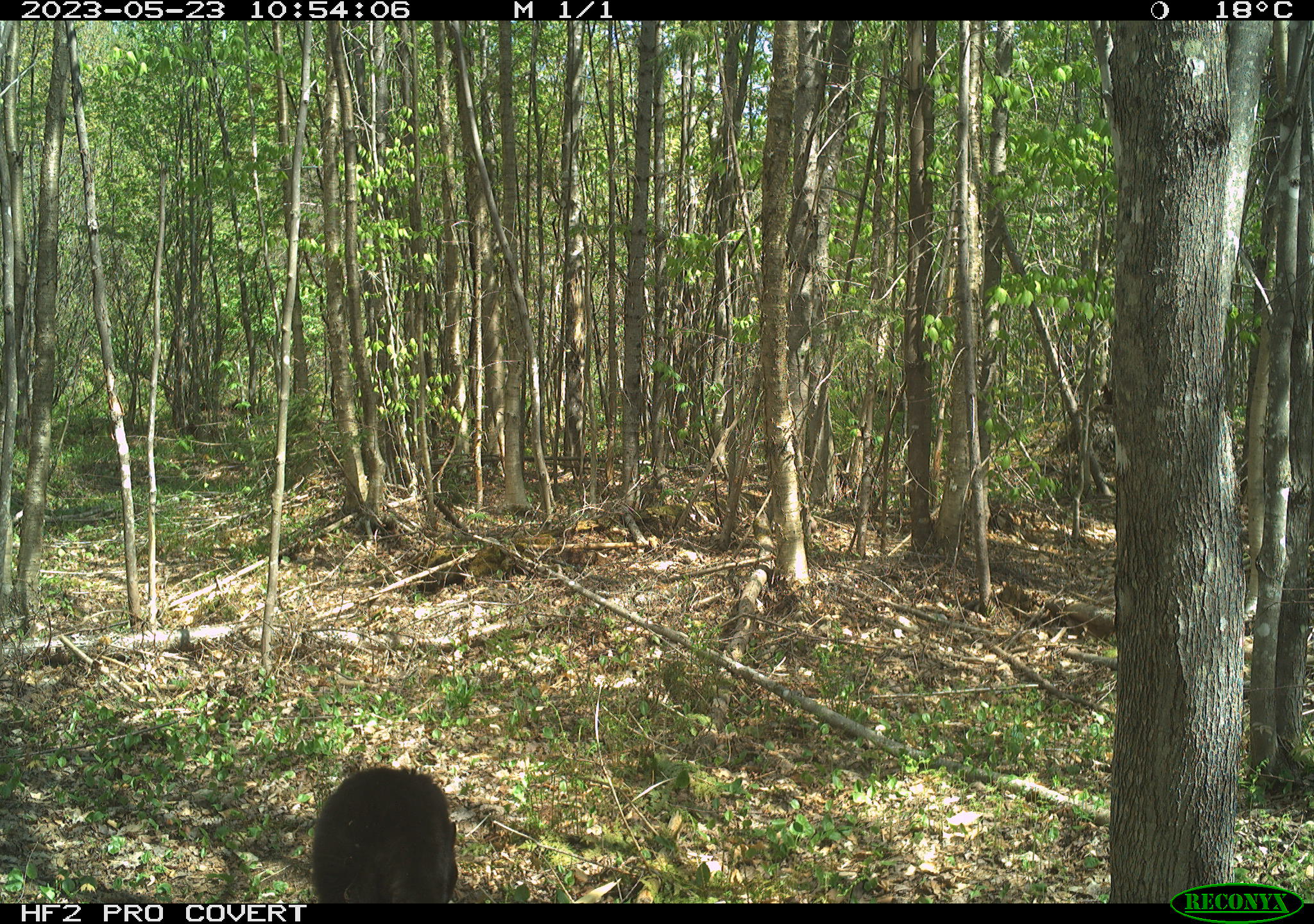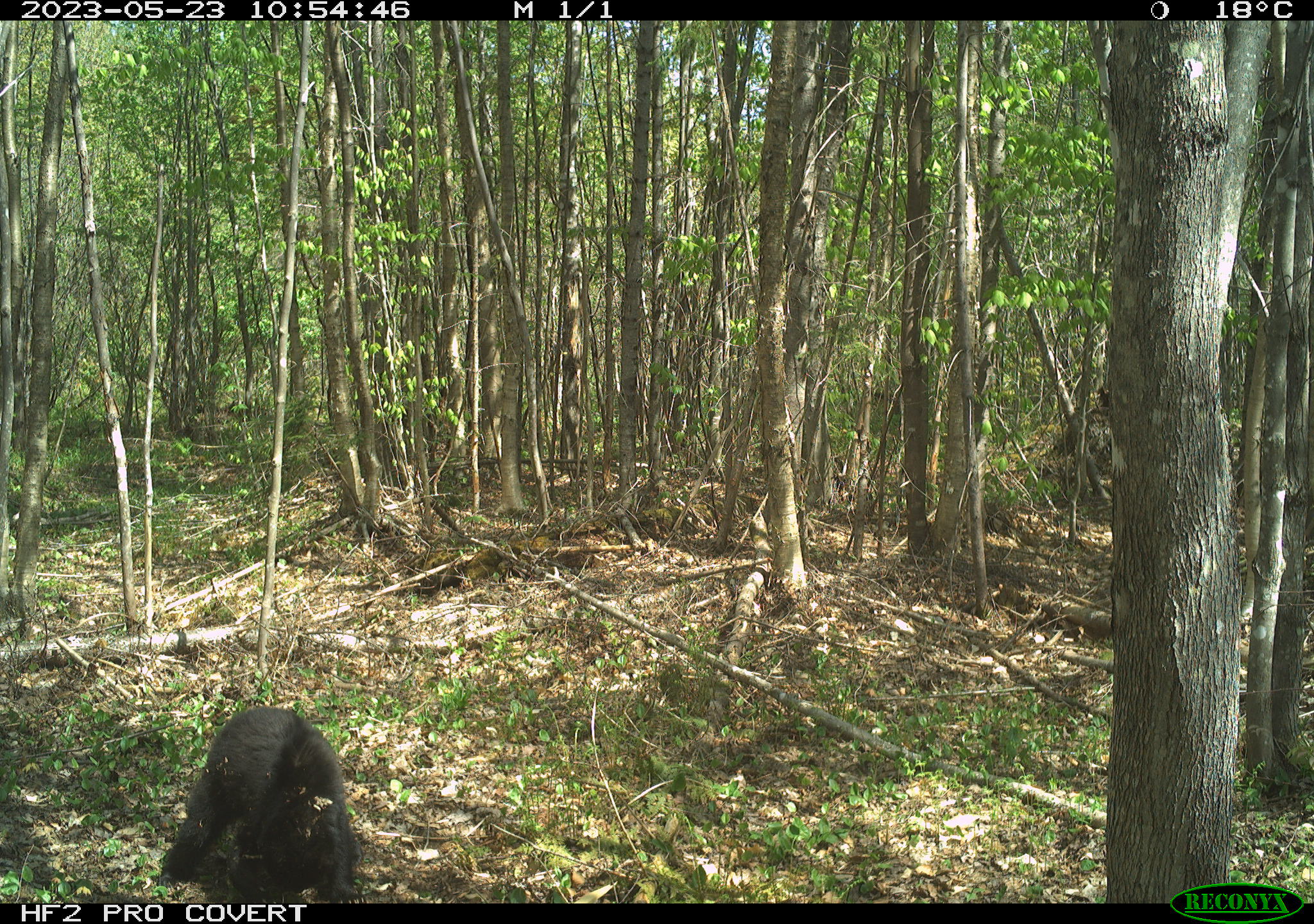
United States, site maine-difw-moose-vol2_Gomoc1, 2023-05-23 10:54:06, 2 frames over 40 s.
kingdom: Animalia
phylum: Chordata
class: Mammalia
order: Carnivora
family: Ursidae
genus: Ursus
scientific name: Ursus americanus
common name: black bear